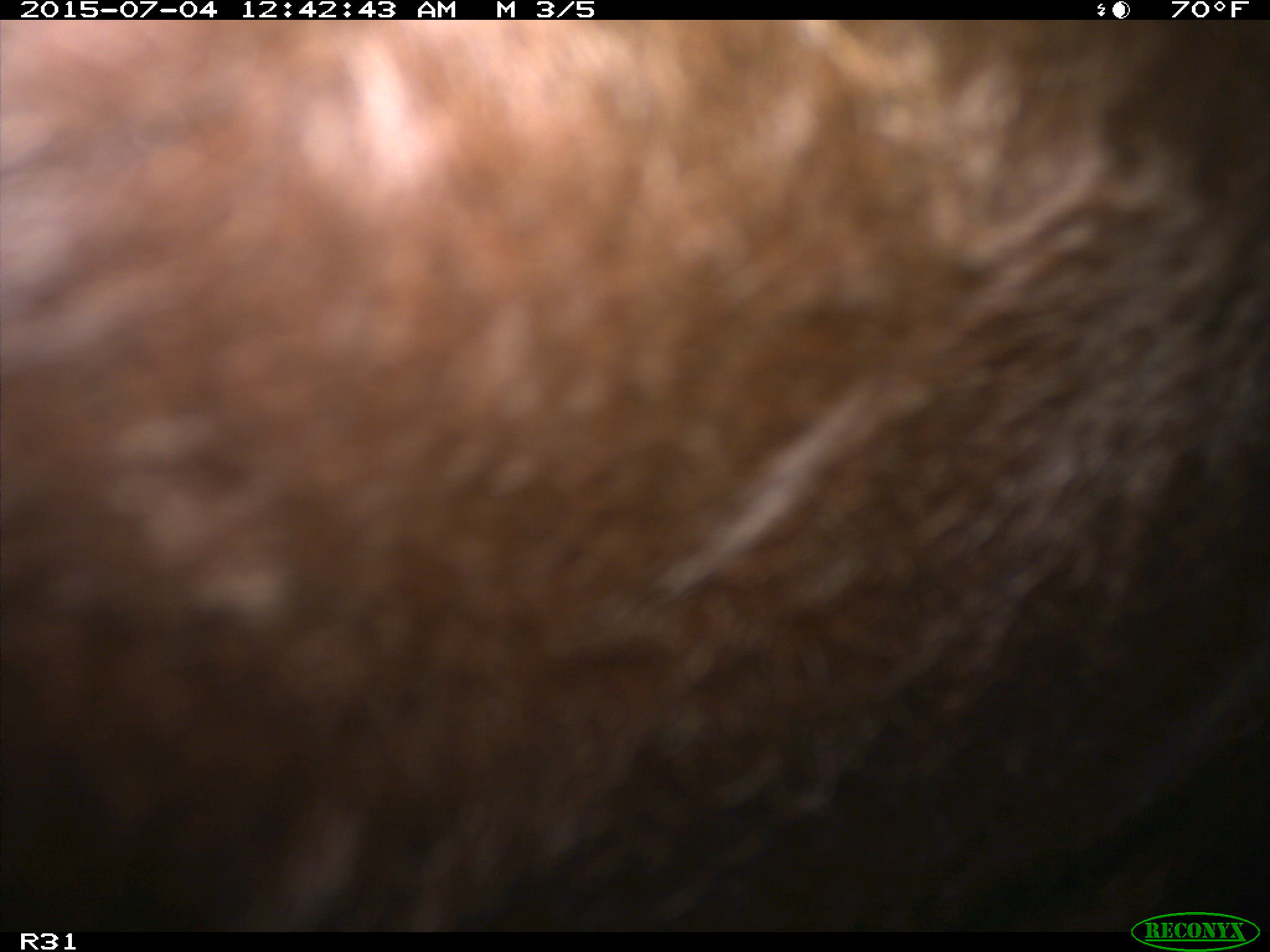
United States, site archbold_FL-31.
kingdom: Animalia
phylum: Chordata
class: Mammalia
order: Artiodactyla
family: Bovidae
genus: Bos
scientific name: Bos taurus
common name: domestic cow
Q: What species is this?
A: Bos taurus (domestic cow).